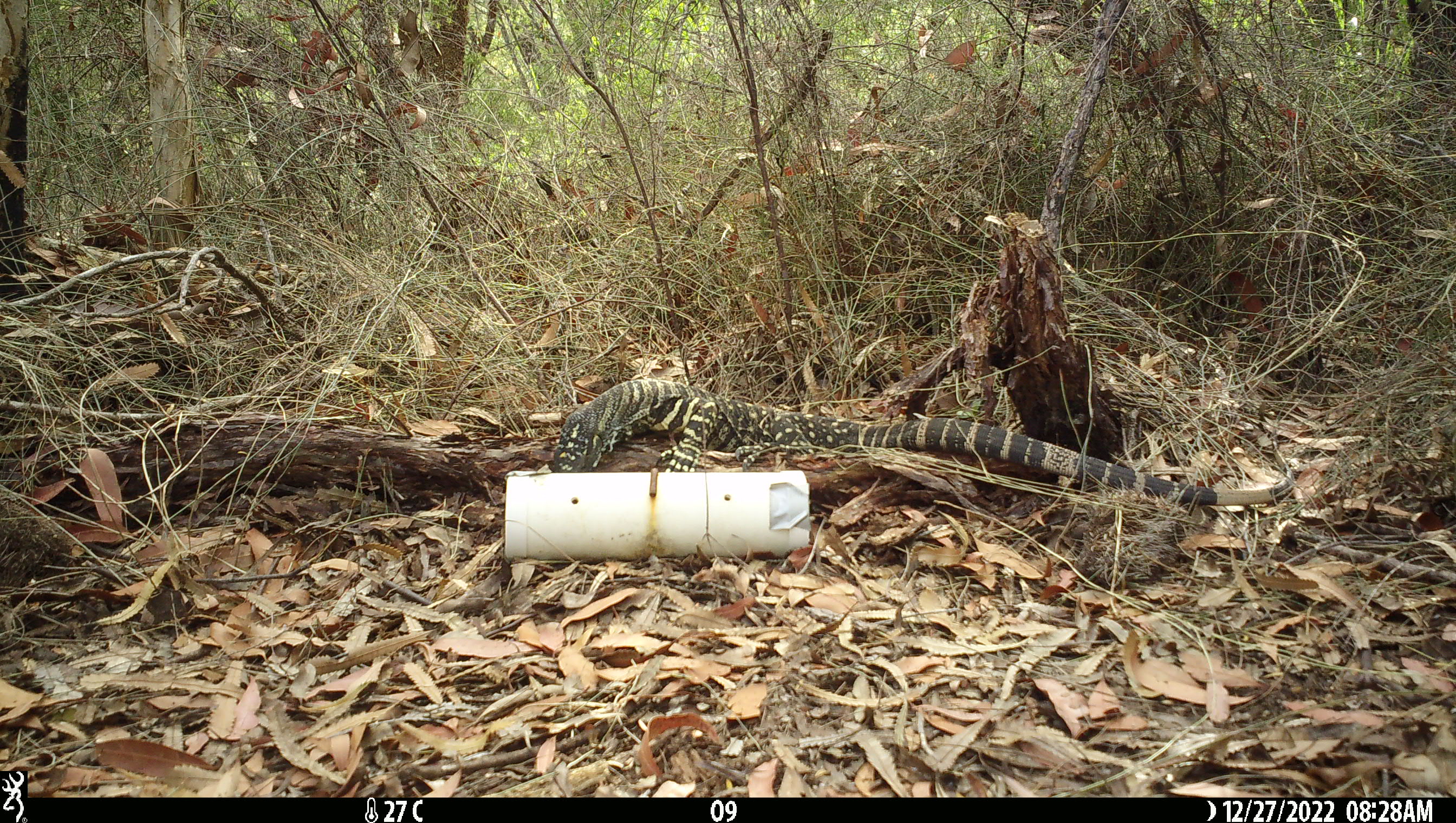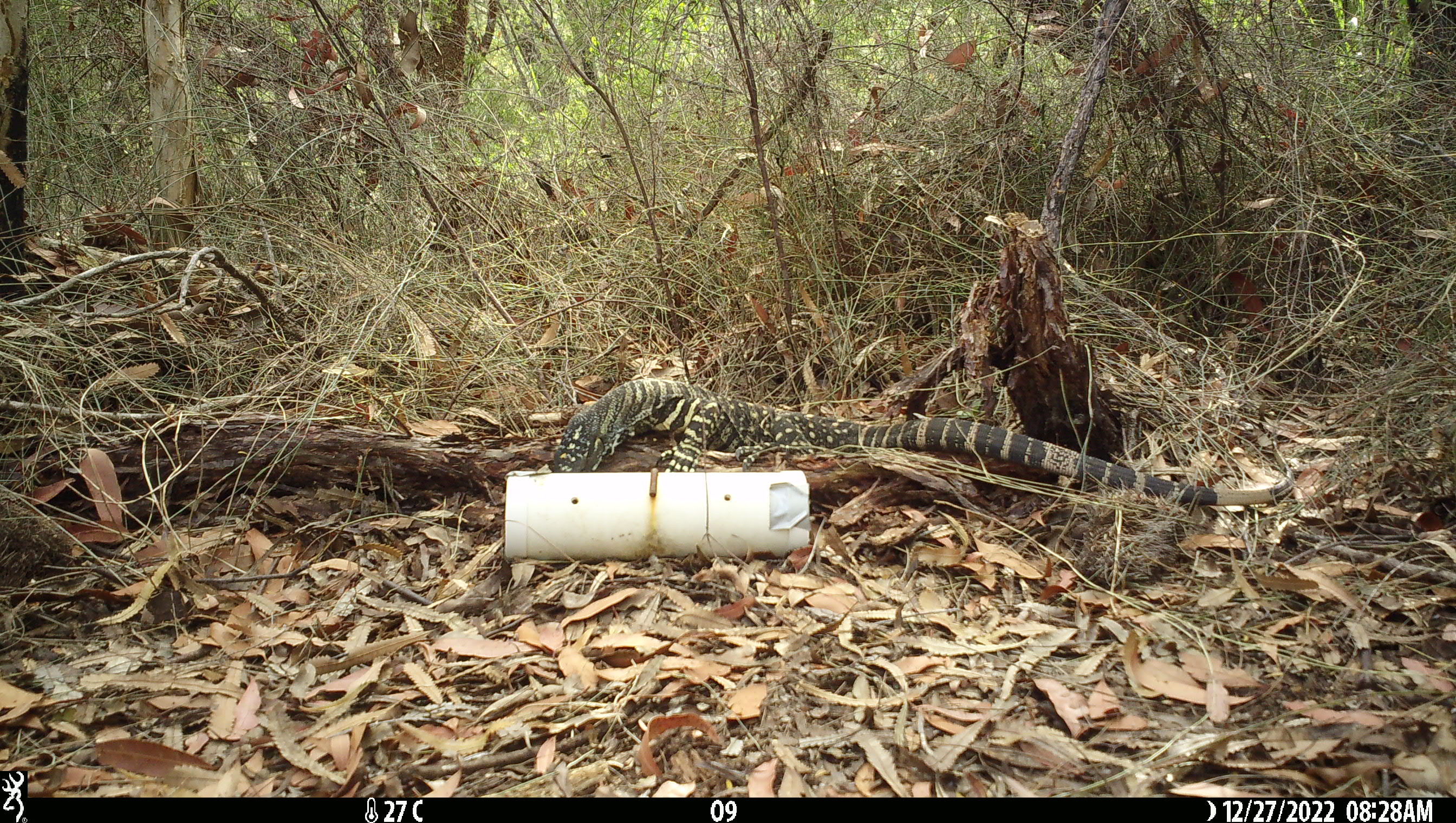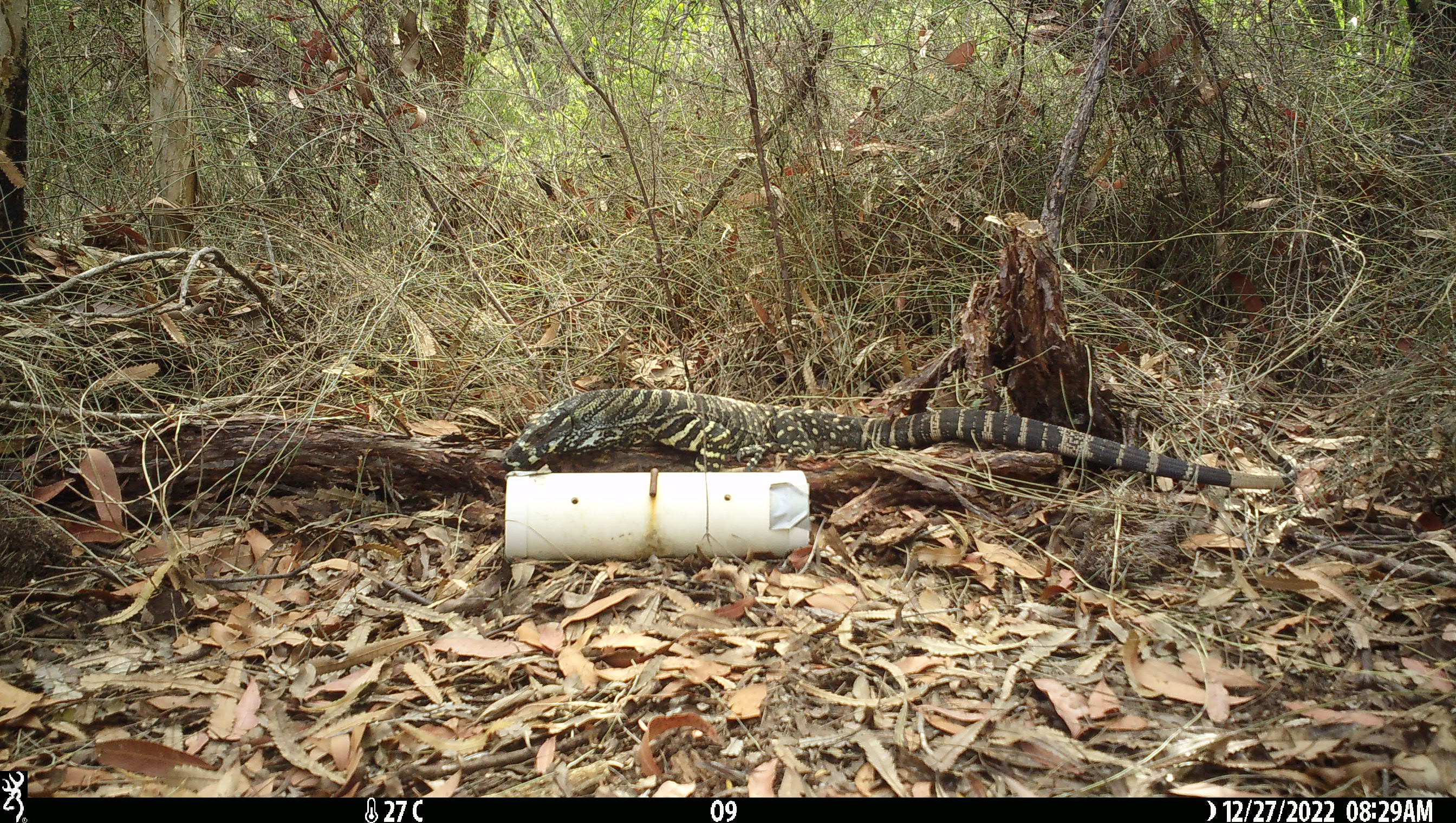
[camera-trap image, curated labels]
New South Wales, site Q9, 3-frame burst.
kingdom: Animalia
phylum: Chordata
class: Reptilia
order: Squamata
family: Varanidae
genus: Varanus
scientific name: Varanus varius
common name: lace monitor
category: goanna